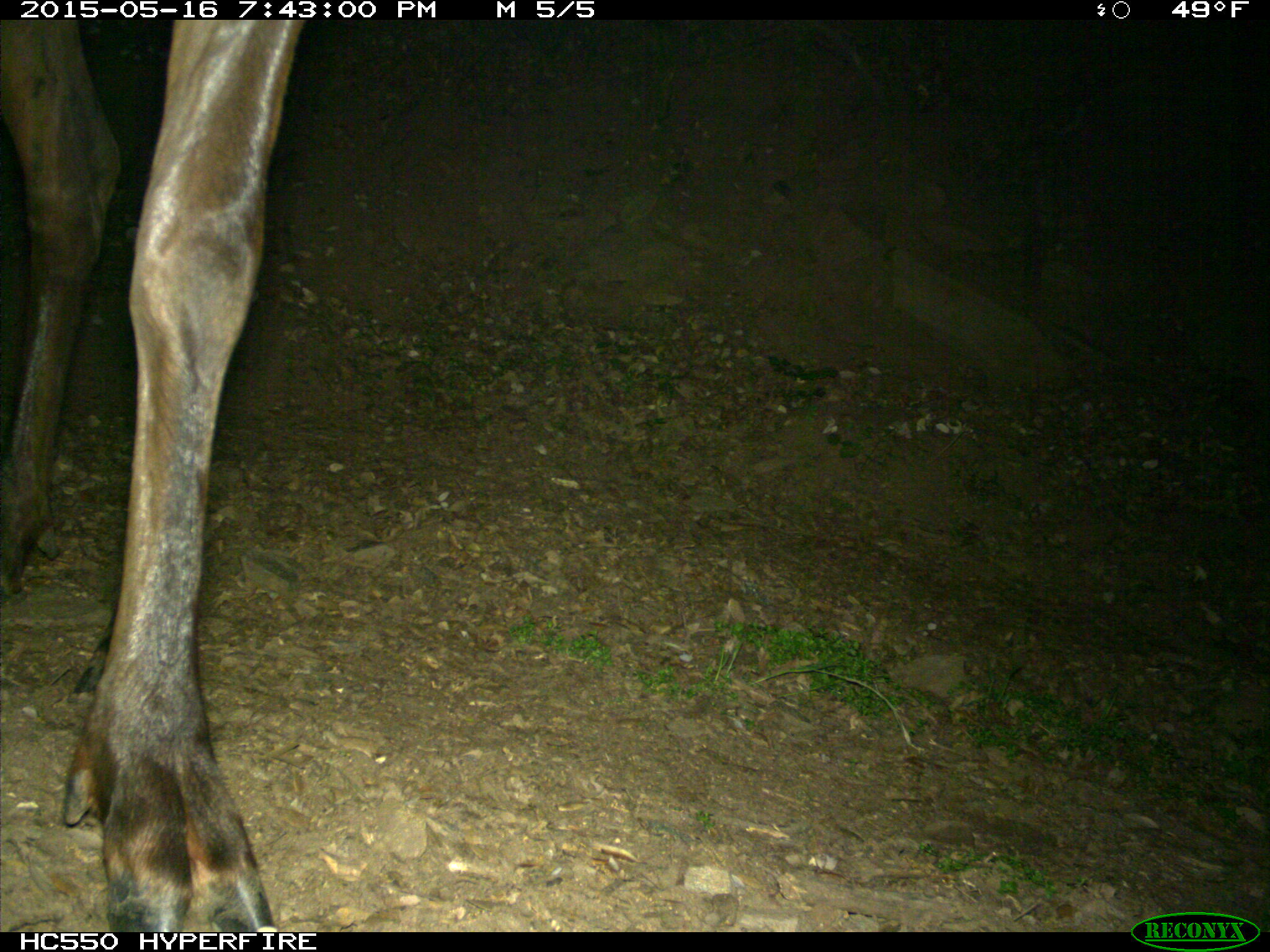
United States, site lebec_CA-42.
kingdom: Animalia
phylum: Chordata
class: Mammalia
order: Artiodactyla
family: Cervidae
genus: Cervus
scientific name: Cervus canadensis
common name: elk